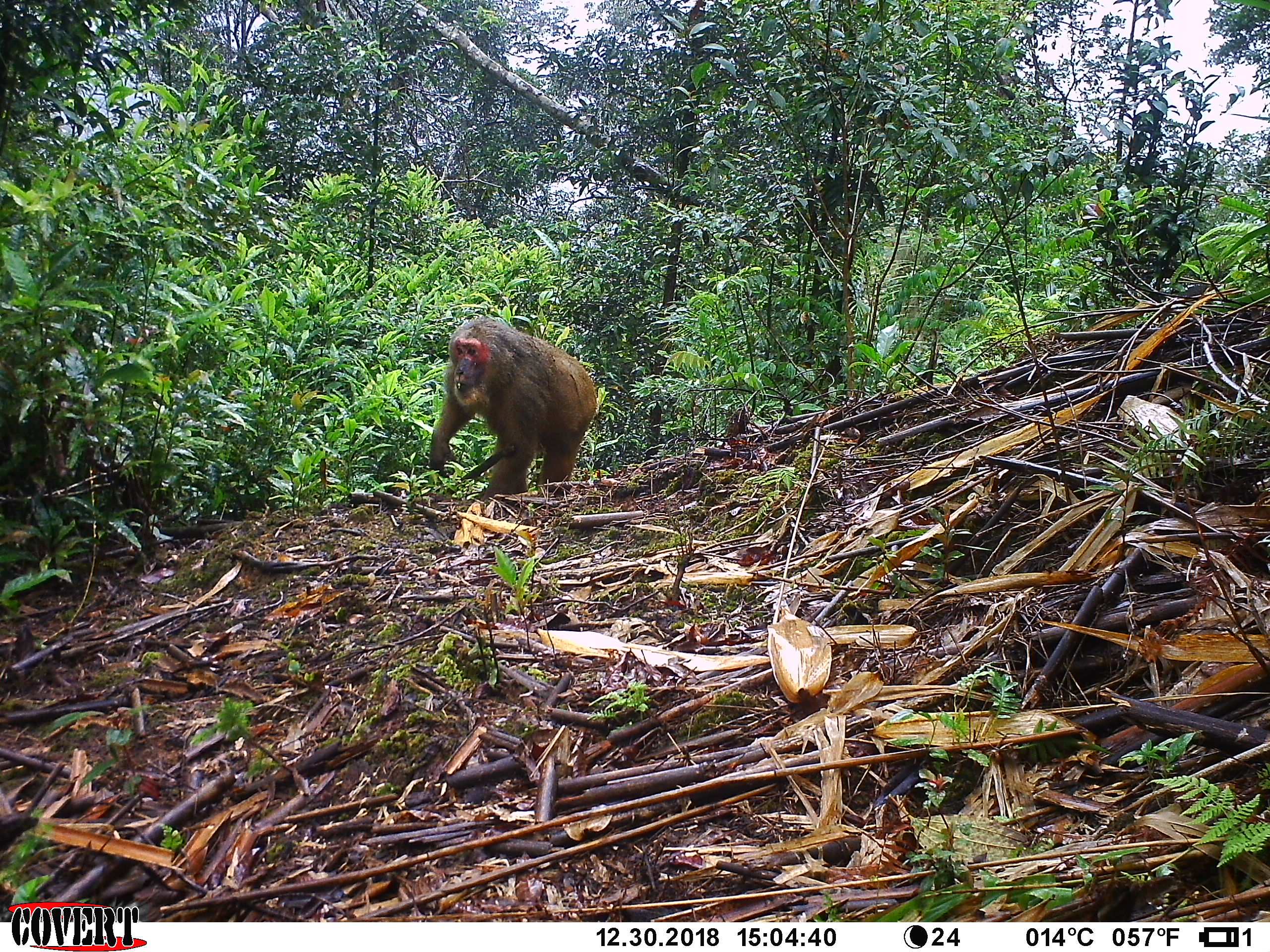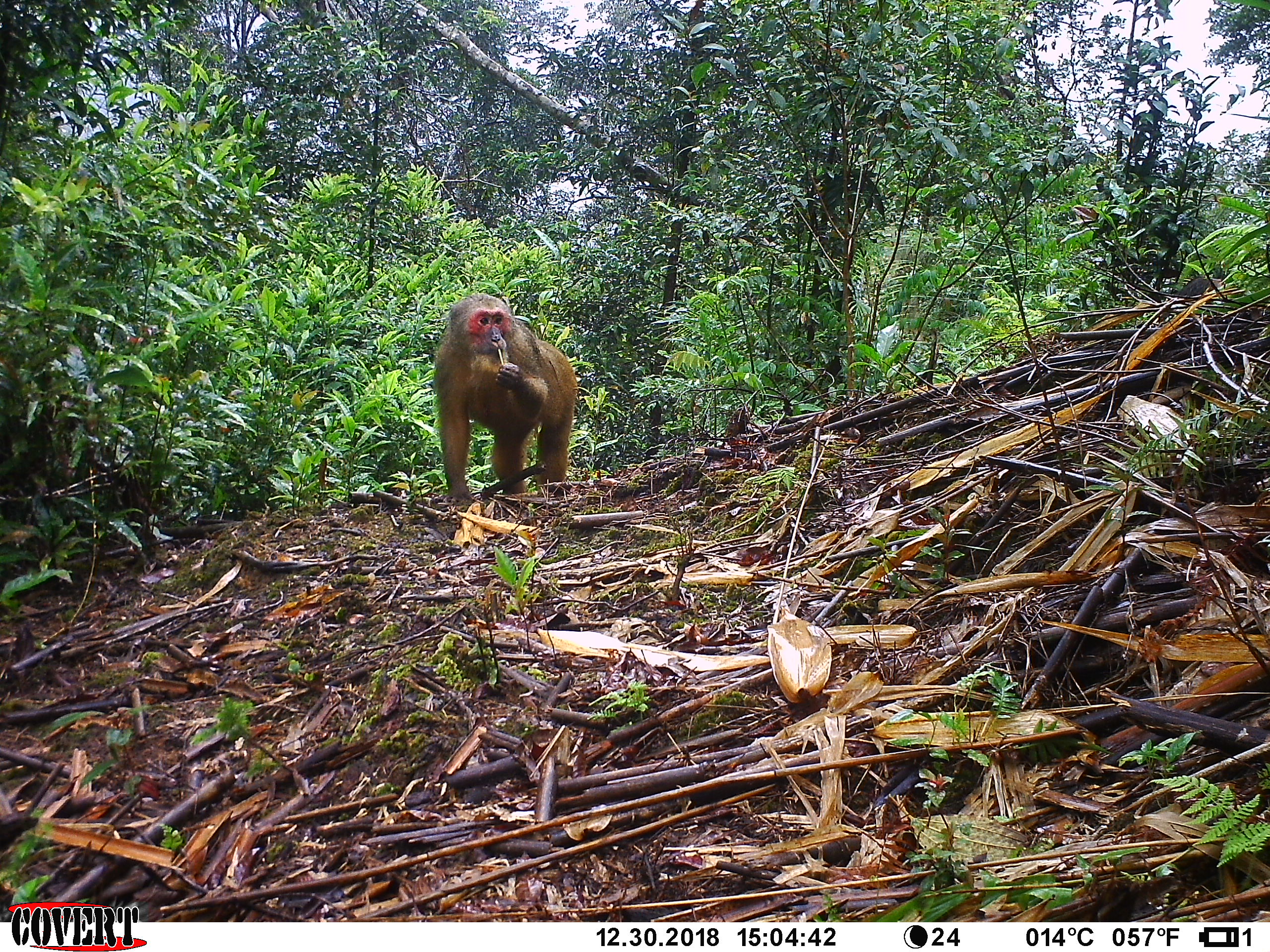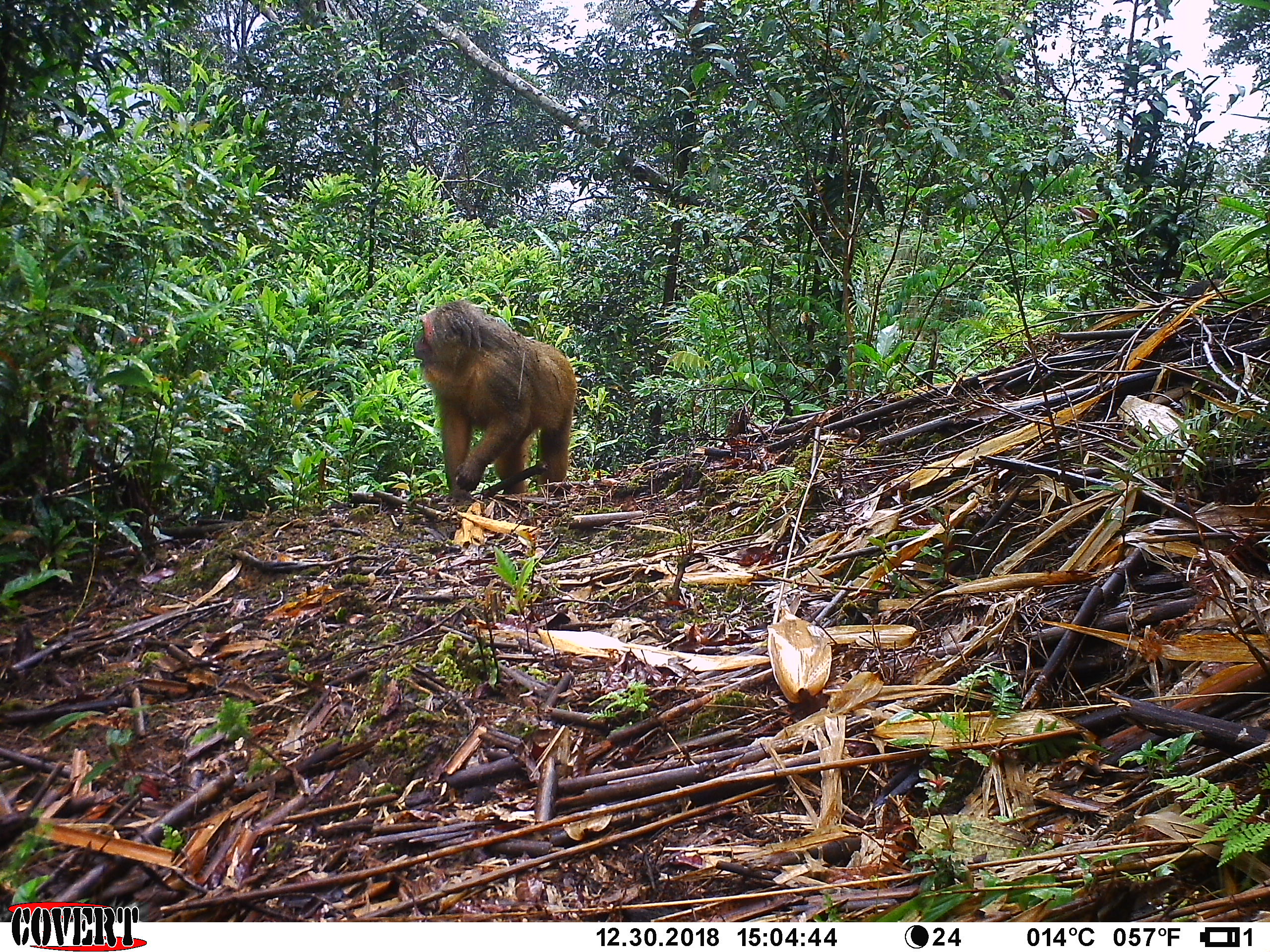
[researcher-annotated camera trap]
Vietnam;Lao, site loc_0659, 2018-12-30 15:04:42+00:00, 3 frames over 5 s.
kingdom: Animalia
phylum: Chordata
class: Mammalia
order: Primates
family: Cercopithecidae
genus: Macaca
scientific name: Macaca arctoides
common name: stump-tailed macaque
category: stump tailed macaque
Stump tailed macaque (stump-tailed macaque) (Macaca arctoides). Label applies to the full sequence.